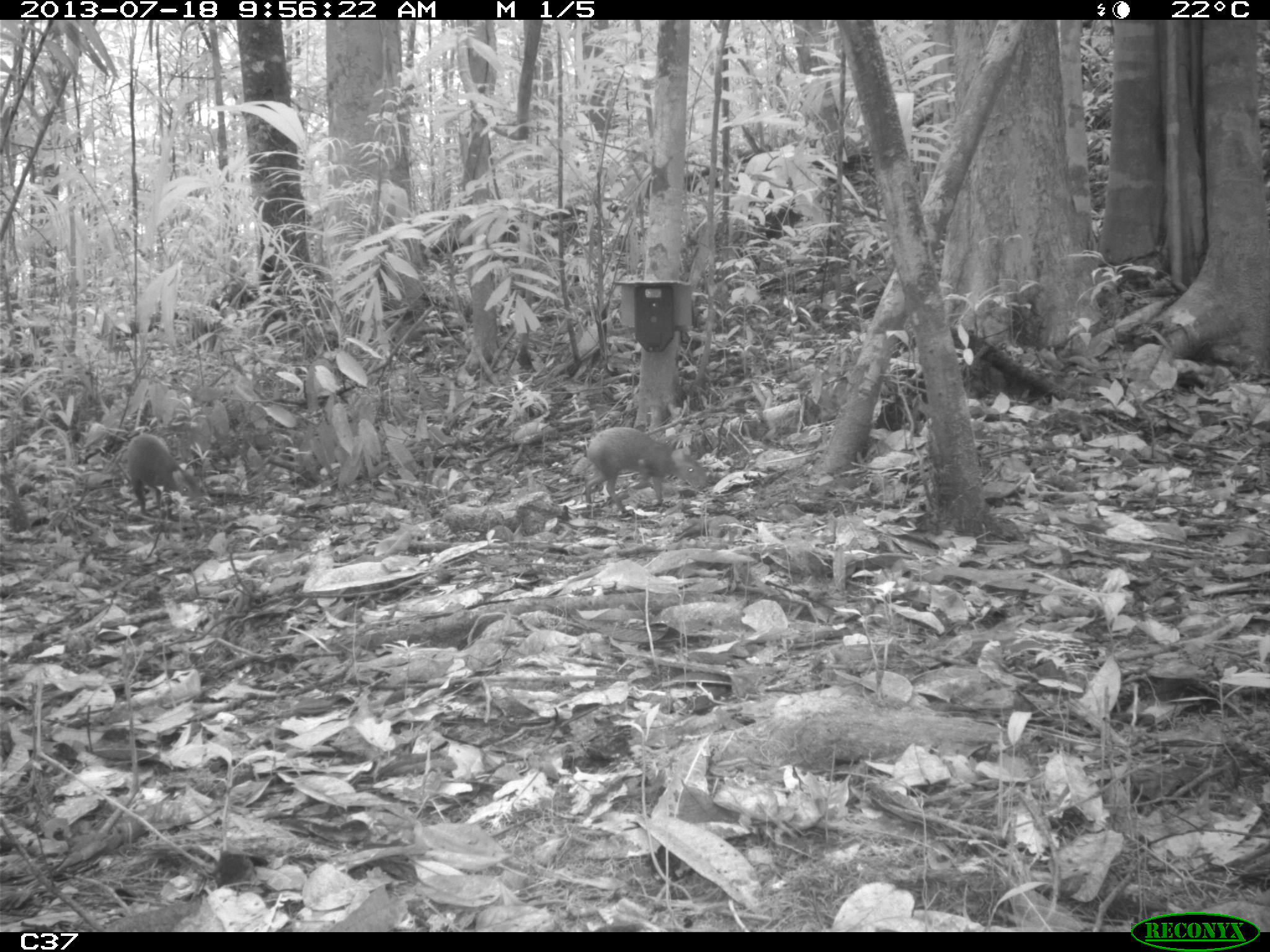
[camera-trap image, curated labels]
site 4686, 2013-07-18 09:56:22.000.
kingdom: Animalia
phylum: Chordata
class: Mammalia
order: Rodentia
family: Dasyproctidae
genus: Dasyprocta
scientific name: Dasyprocta leporina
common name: red-rumped agouti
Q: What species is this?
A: Dasyprocta leporina (red-rumped agouti).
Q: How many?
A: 2.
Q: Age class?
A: Adult.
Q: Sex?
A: Male.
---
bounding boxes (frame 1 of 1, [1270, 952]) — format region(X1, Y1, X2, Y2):
dasyprocta leporina: region(583, 426, 708, 512); region(126, 432, 203, 512)